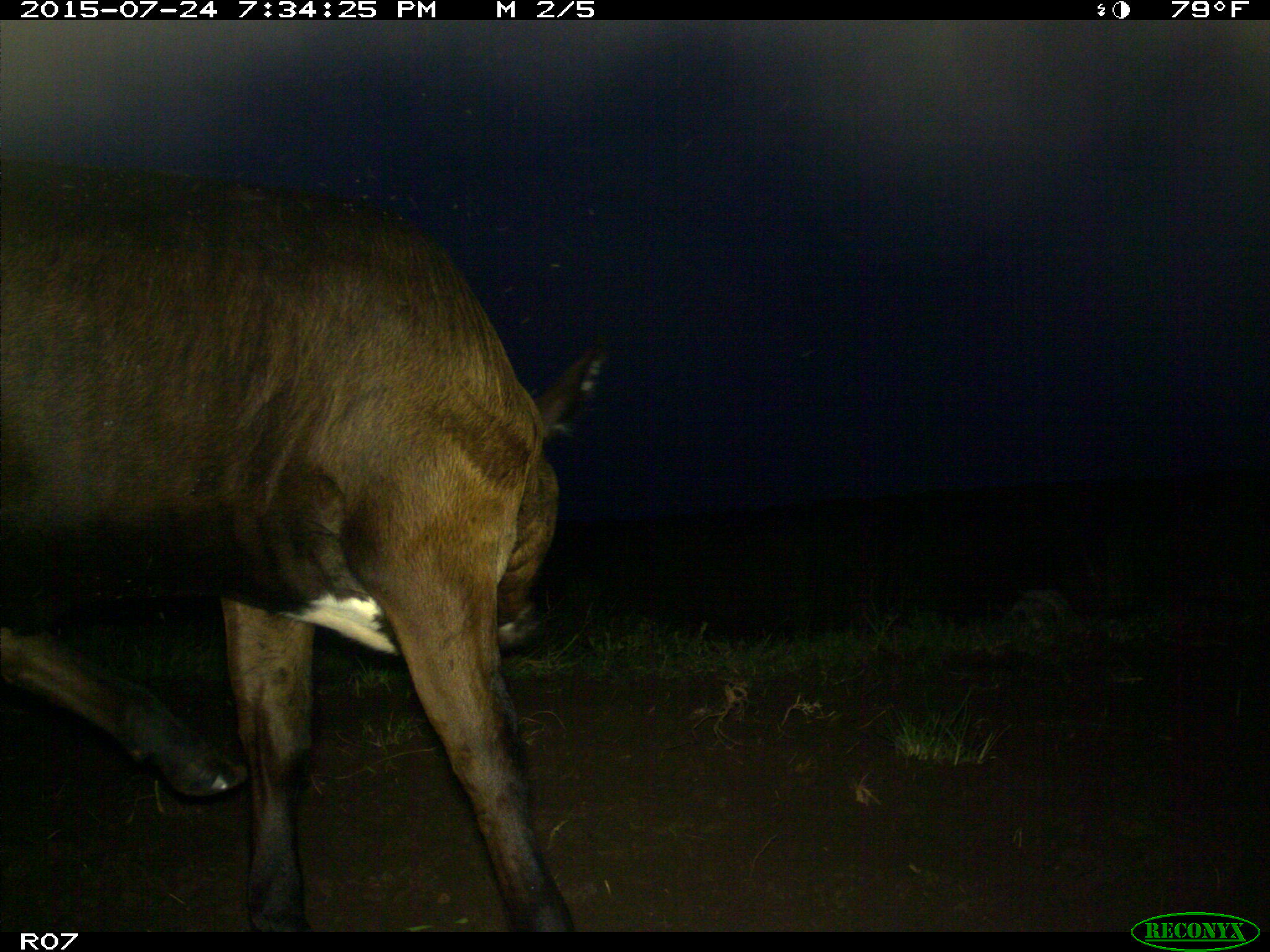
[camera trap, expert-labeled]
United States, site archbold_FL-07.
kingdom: Animalia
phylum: Chordata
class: Mammalia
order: Artiodactyla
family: Bovidae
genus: Bos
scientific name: Bos taurus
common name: domestic cow